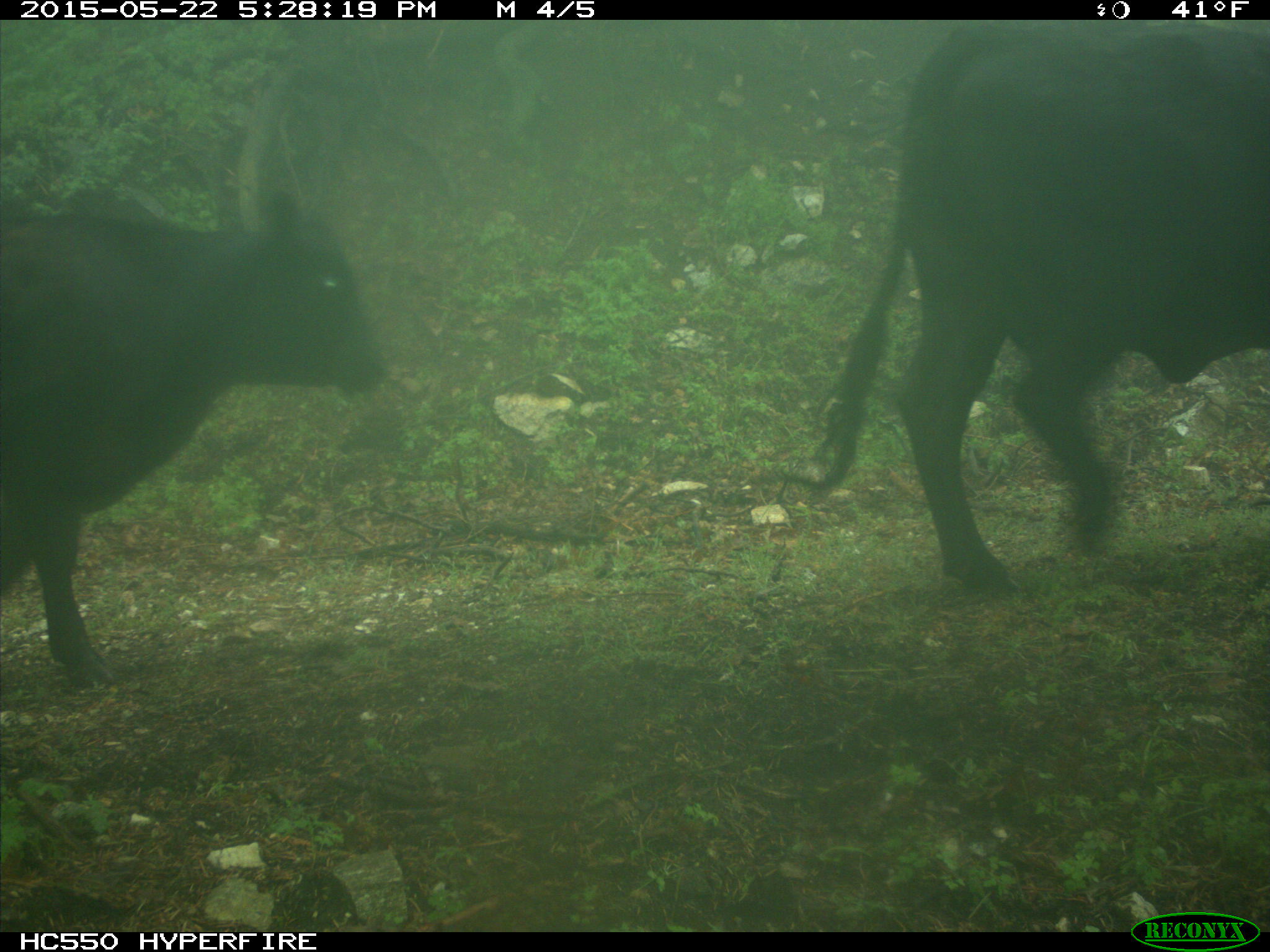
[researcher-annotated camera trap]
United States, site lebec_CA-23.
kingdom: Animalia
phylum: Chordata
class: Mammalia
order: Artiodactyla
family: Bovidae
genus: Bos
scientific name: Bos taurus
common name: domestic cow